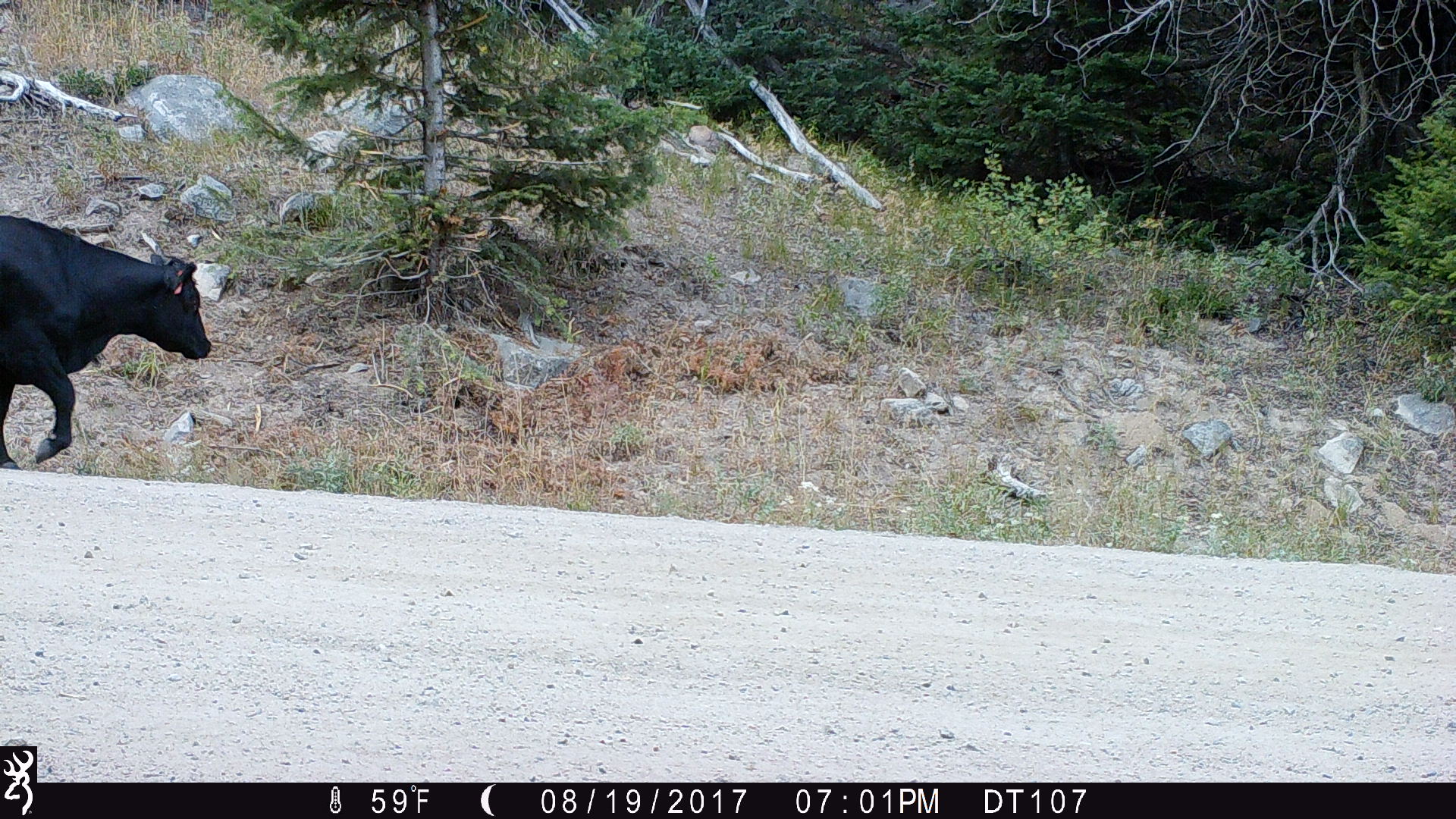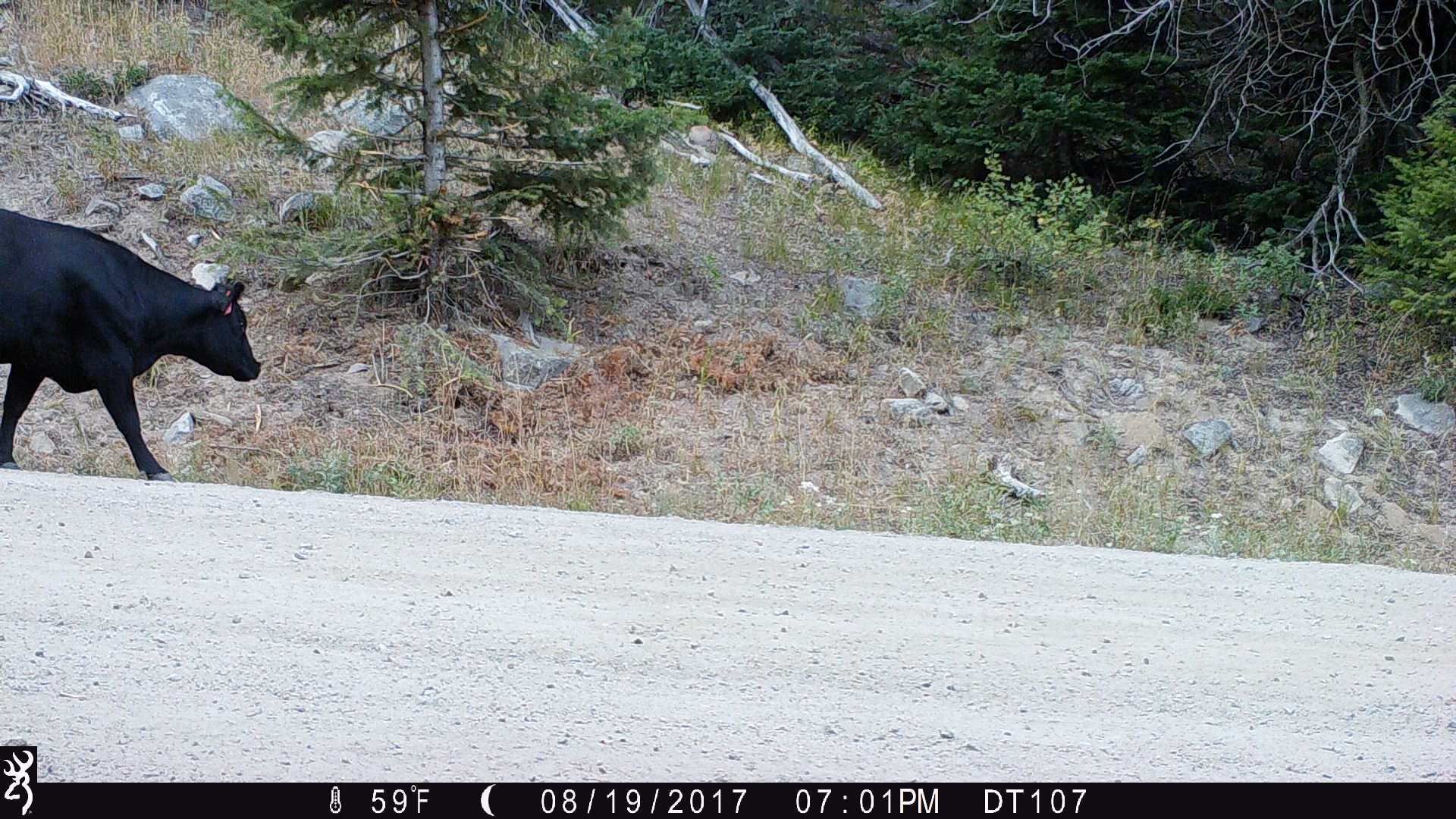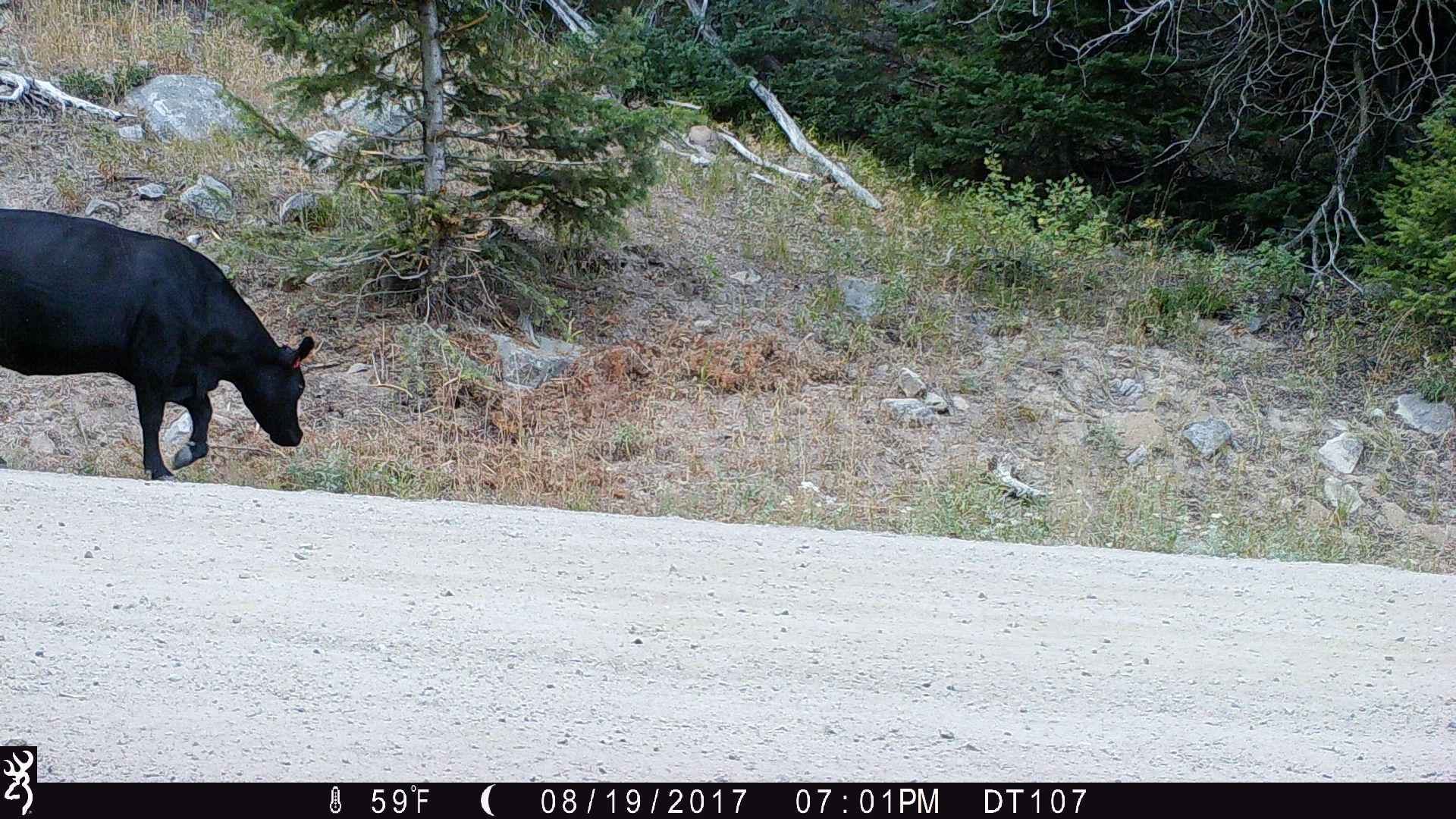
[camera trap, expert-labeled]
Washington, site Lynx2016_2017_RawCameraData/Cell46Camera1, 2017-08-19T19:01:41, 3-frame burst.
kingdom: Animalia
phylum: Chordata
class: Mammalia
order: Artiodactyla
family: Bovidae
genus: Bos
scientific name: Bos taurus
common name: domestic cattle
Domestic cattle (Bos taurus). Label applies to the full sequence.